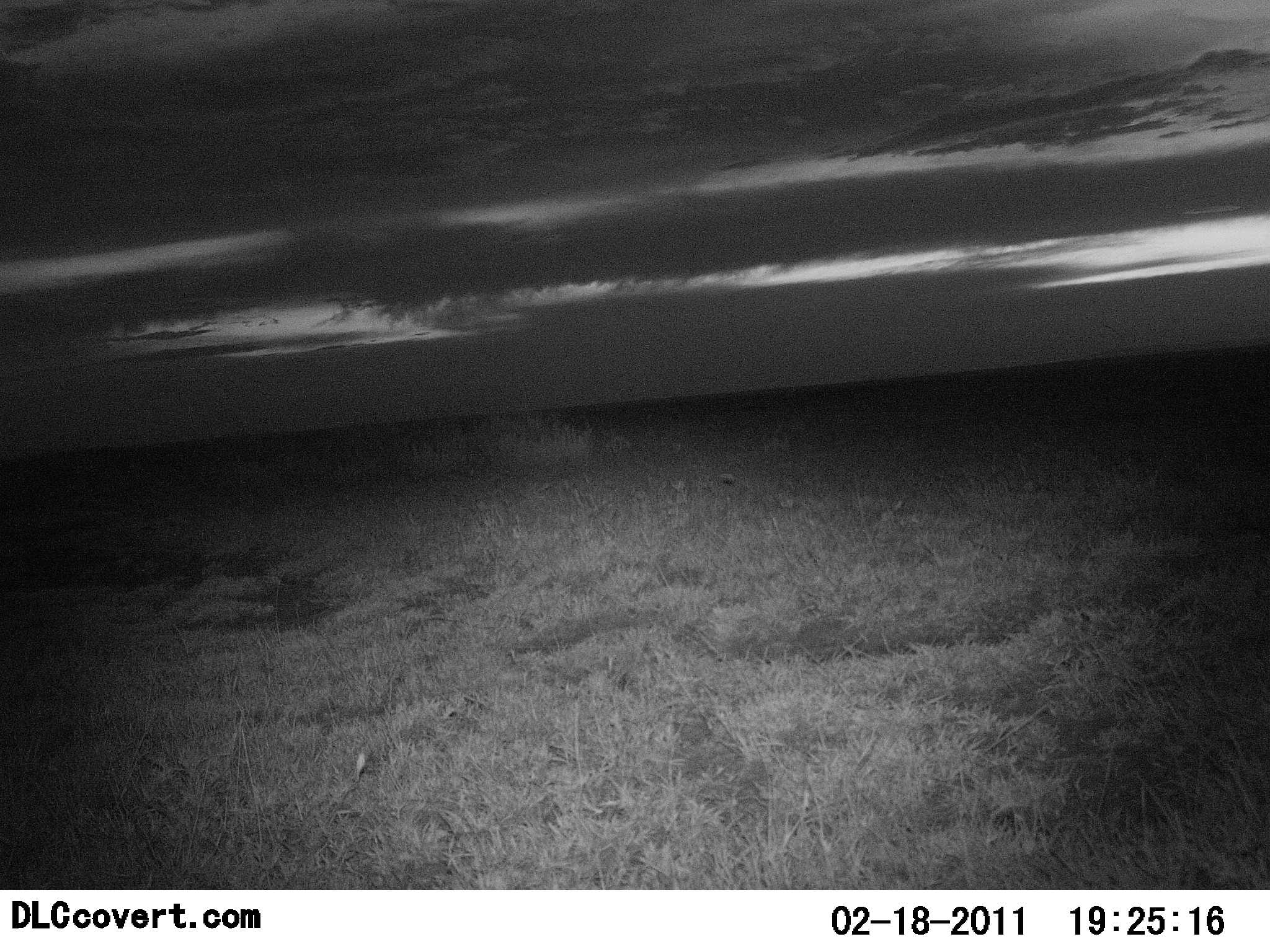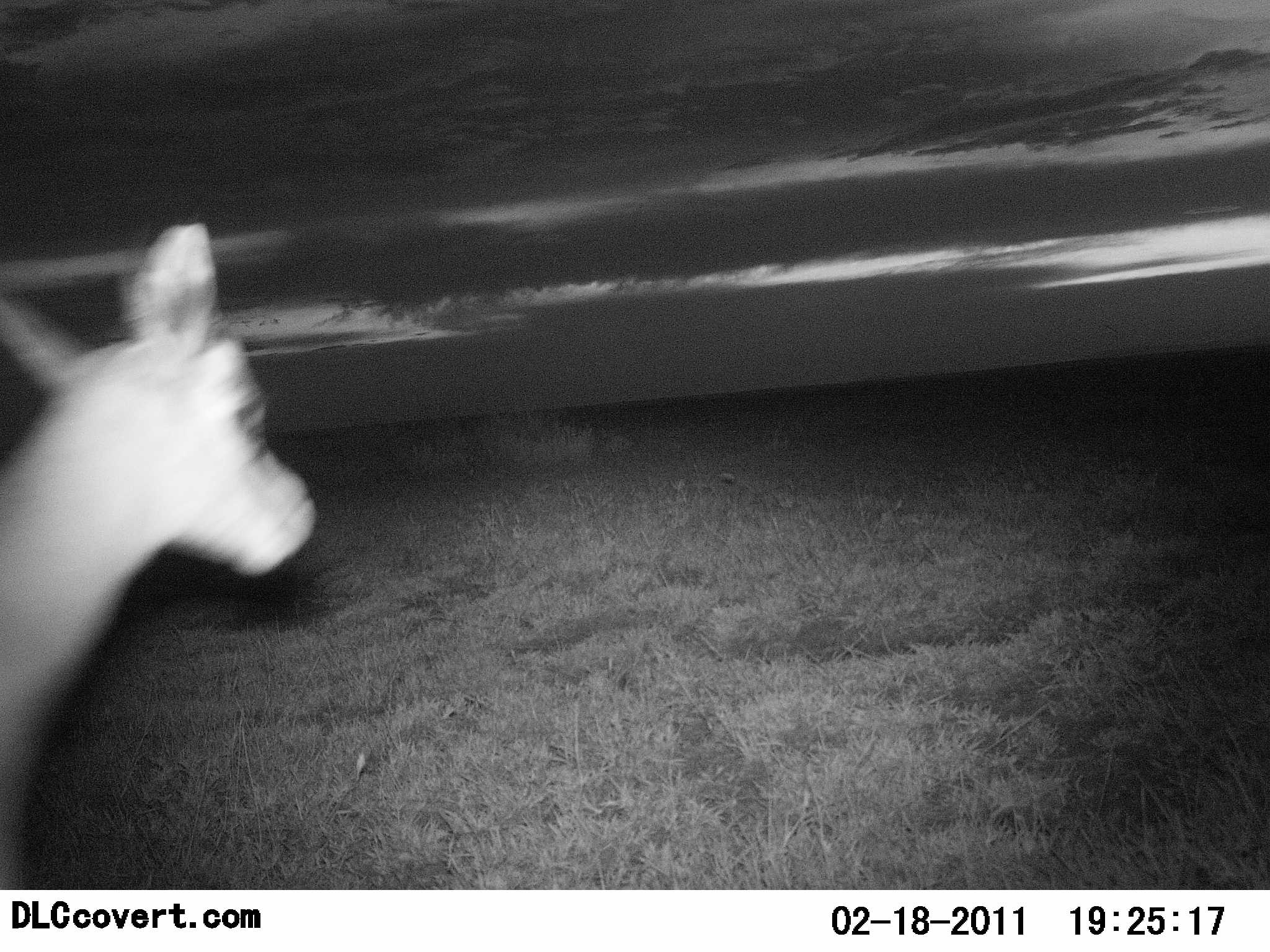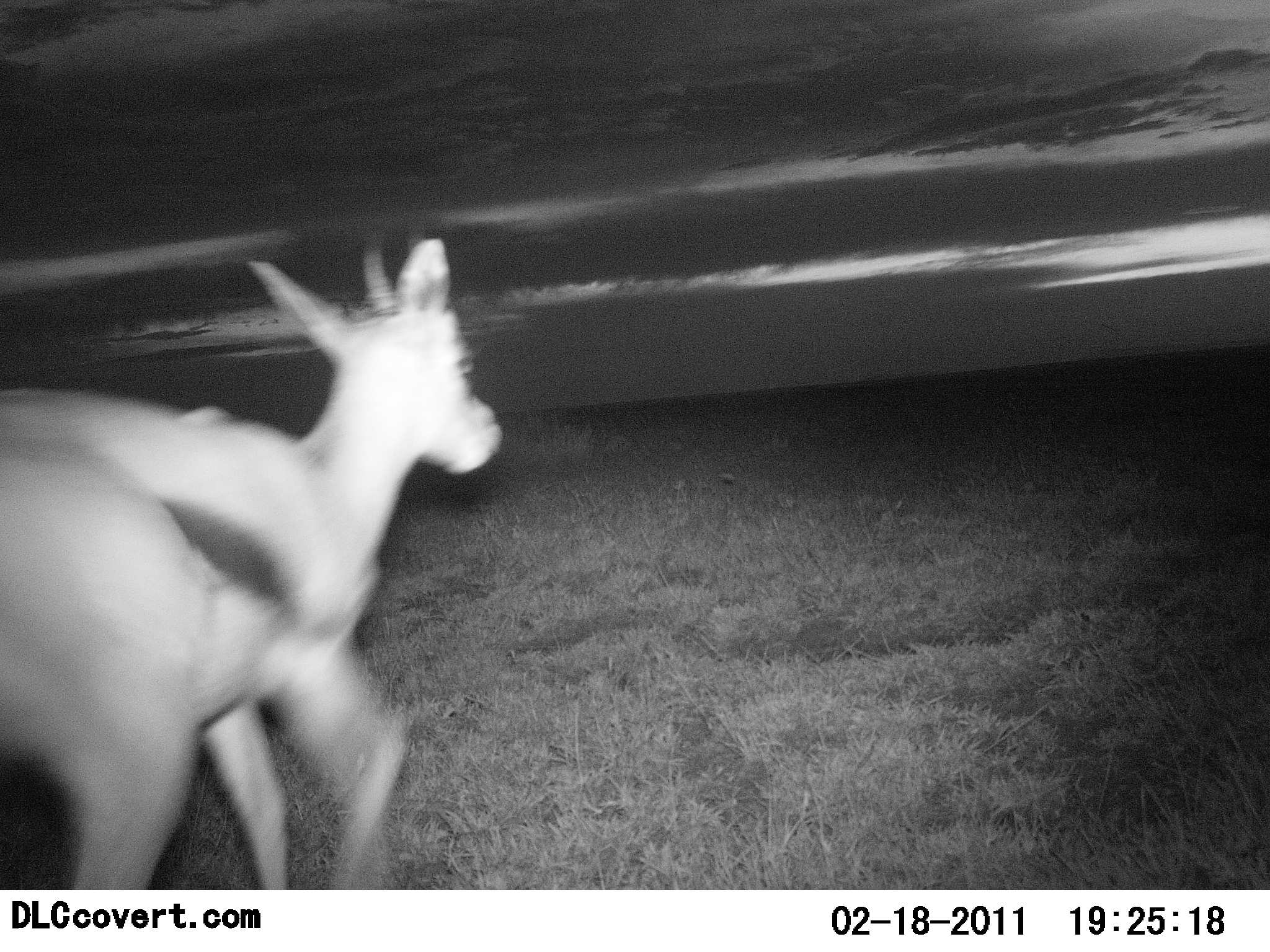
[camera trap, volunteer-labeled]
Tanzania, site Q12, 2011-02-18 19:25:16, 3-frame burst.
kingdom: Animalia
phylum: Chordata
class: Mammalia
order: Artiodactyla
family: Bovidae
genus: Eudorcas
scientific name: Eudorcas thomsonii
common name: thomson's gazelle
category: gazellethomsons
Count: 1.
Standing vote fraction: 0%.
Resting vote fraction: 0%.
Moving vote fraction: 100%.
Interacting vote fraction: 0%.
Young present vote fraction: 9%.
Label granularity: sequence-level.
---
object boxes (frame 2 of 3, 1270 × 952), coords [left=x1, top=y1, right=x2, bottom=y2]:
animal: [left=0, top=220, right=318, bottom=892]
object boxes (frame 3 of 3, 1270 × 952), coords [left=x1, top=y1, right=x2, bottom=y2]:
animal: [left=0, top=234, right=507, bottom=891]